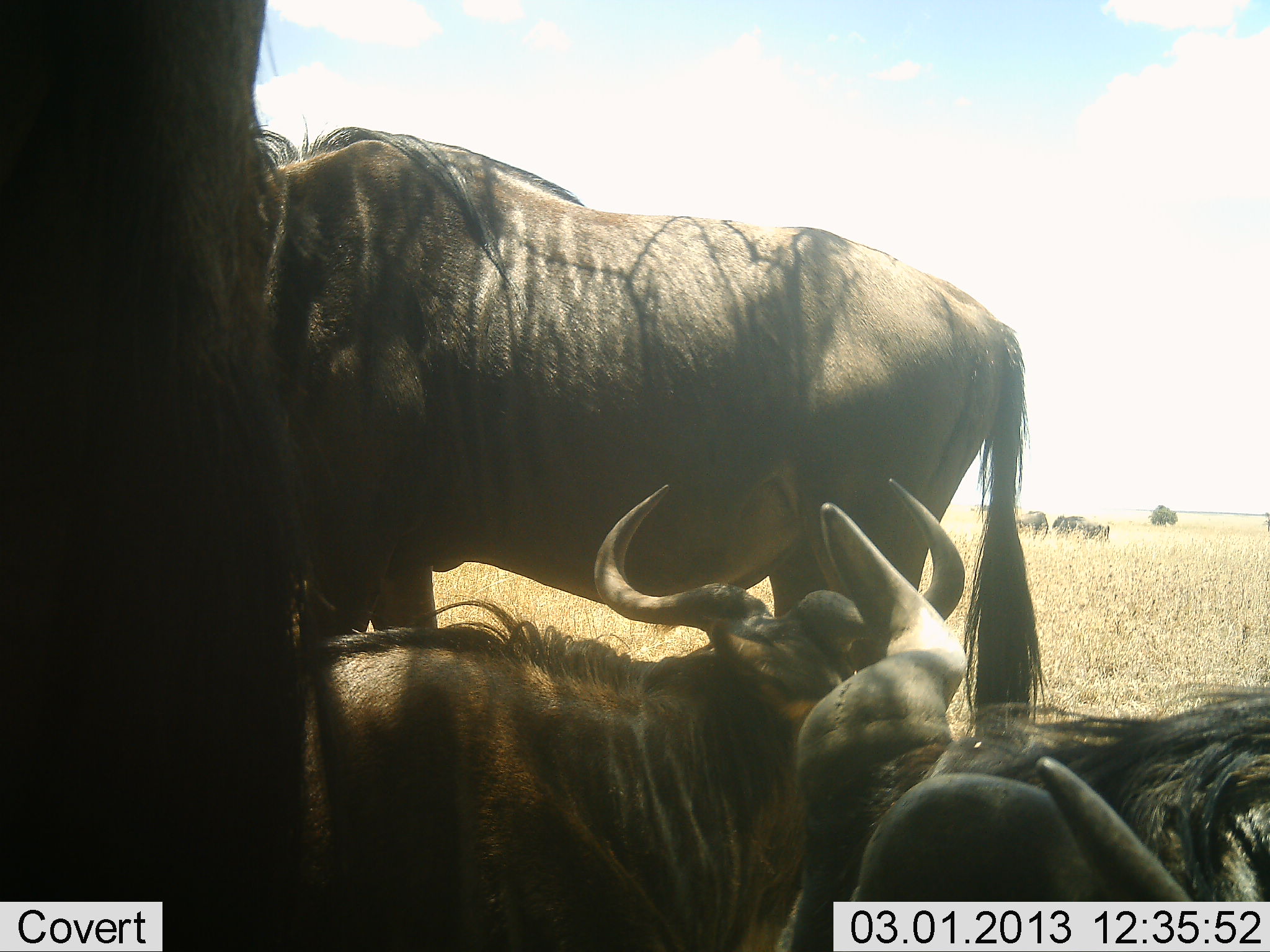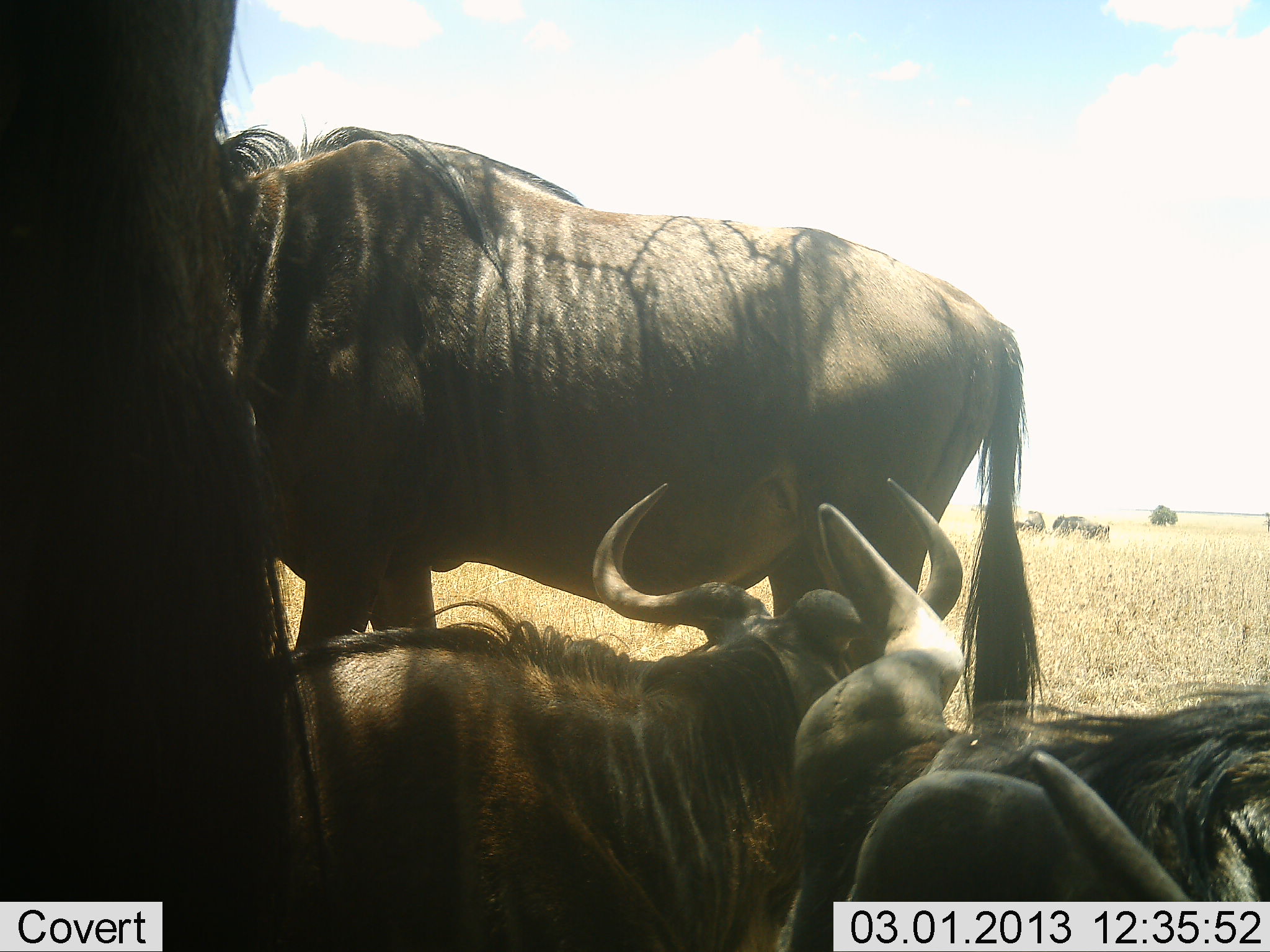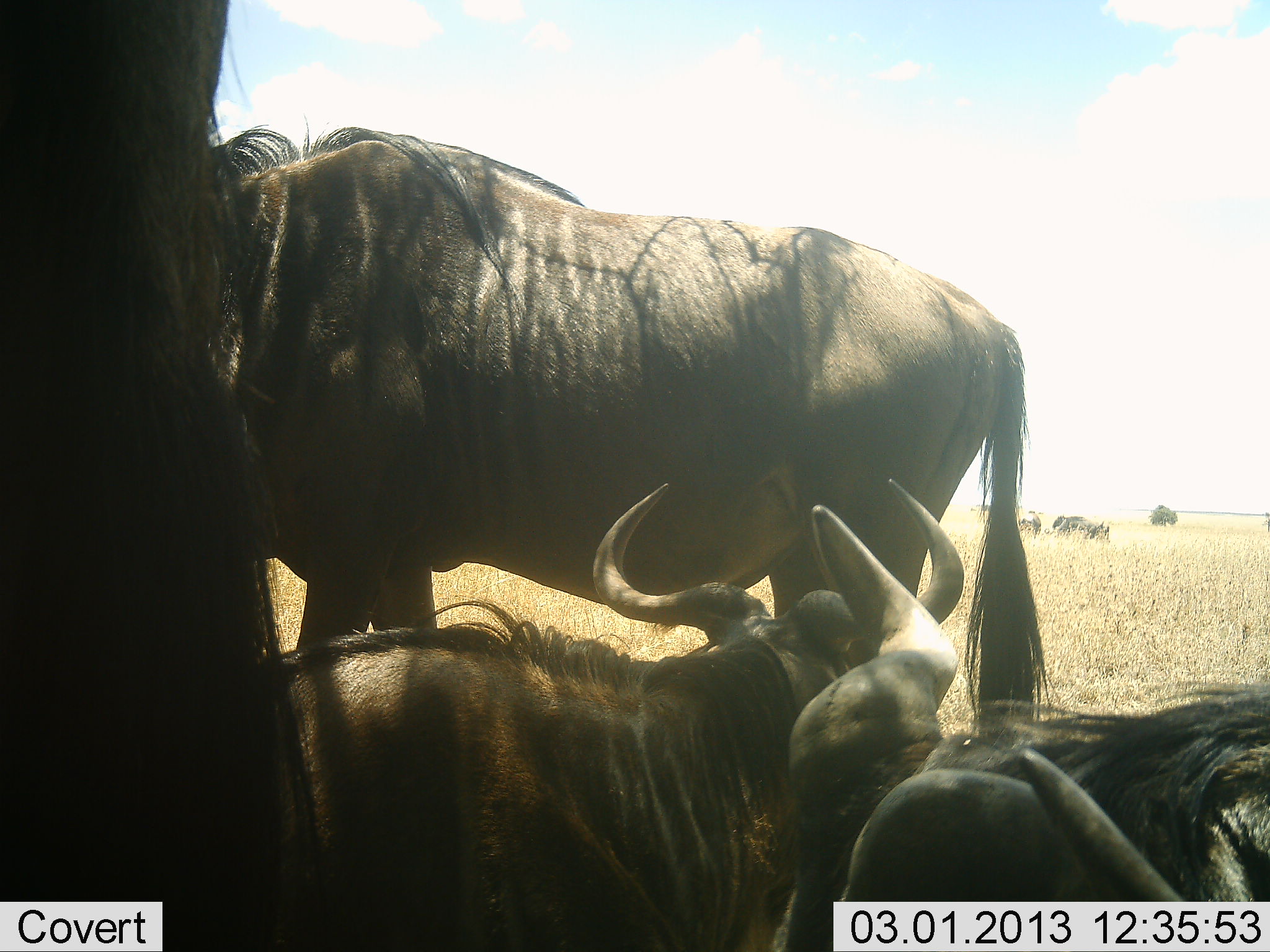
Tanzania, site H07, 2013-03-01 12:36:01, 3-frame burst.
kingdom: Animalia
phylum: Chordata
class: Mammalia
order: Artiodactyla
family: Bovidae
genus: Connochaetes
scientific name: Connochaetes taurinus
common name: blue wildebeest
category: wildebeest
Wildebeest (blue wildebeest) (Connochaetes taurinus), count 4. Behavior (volunteer vote fractions): standing 70%, resting 97%, moving 7%, interacting 17%. Young present (vote fraction): 0%. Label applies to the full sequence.